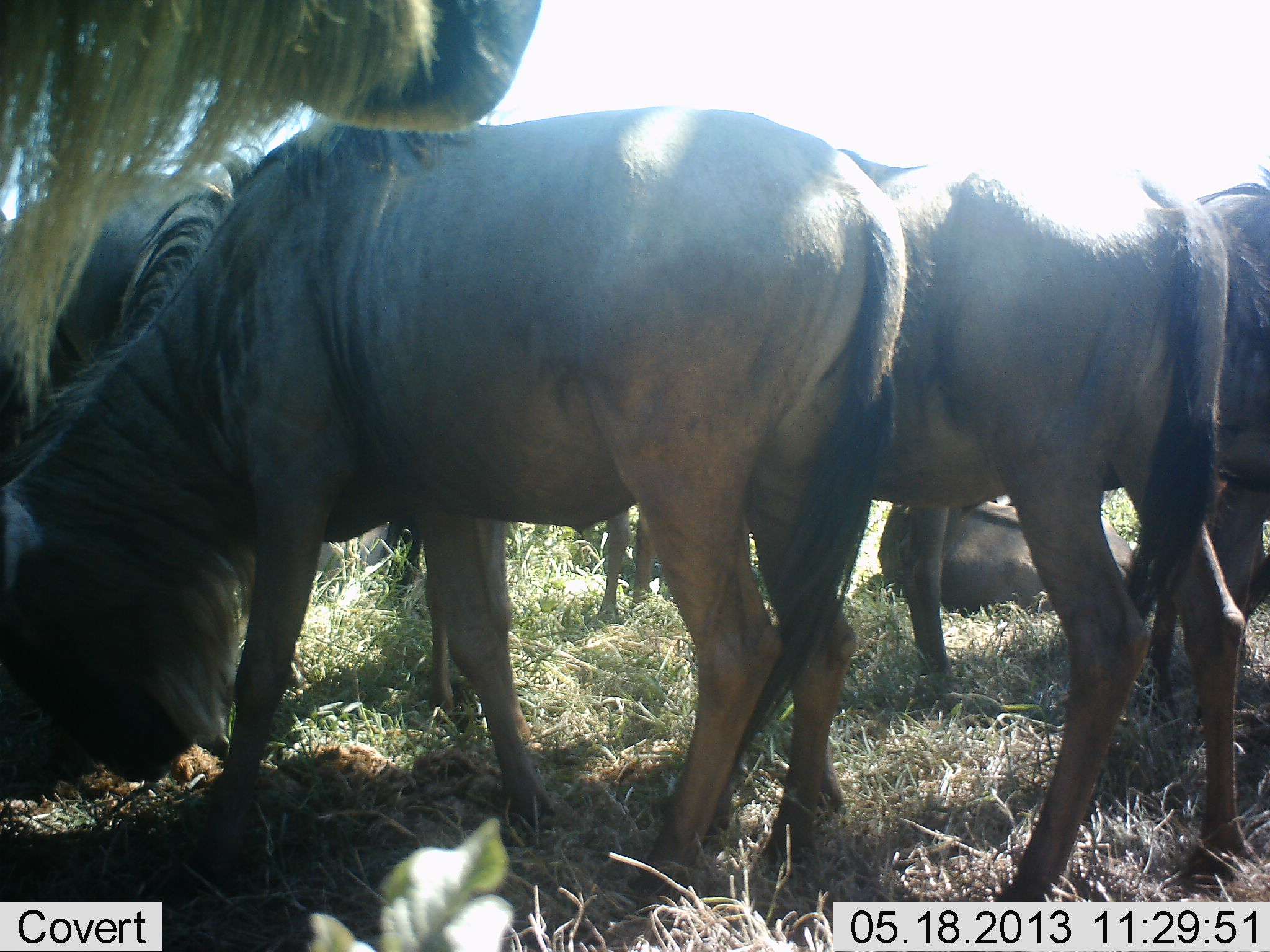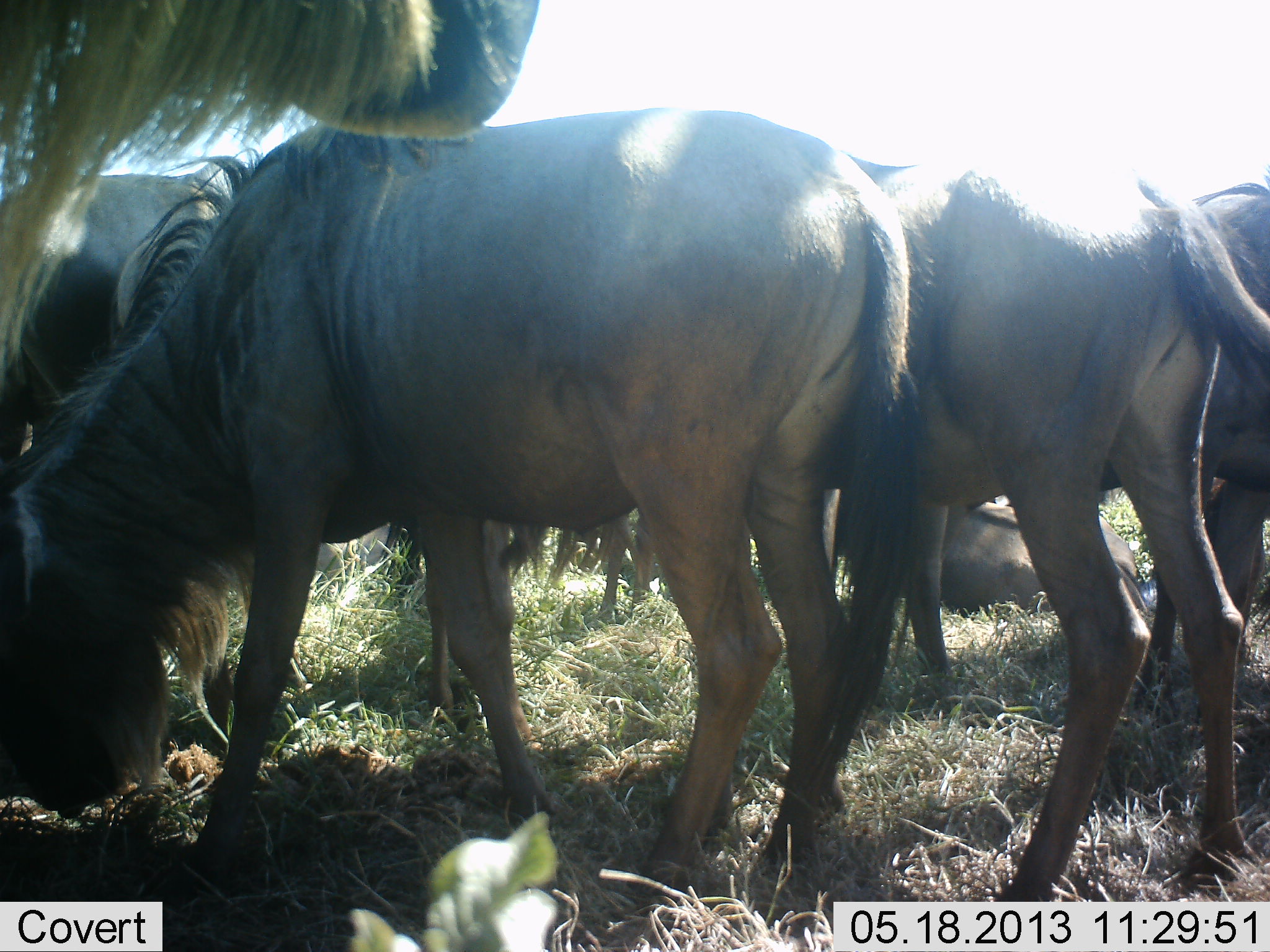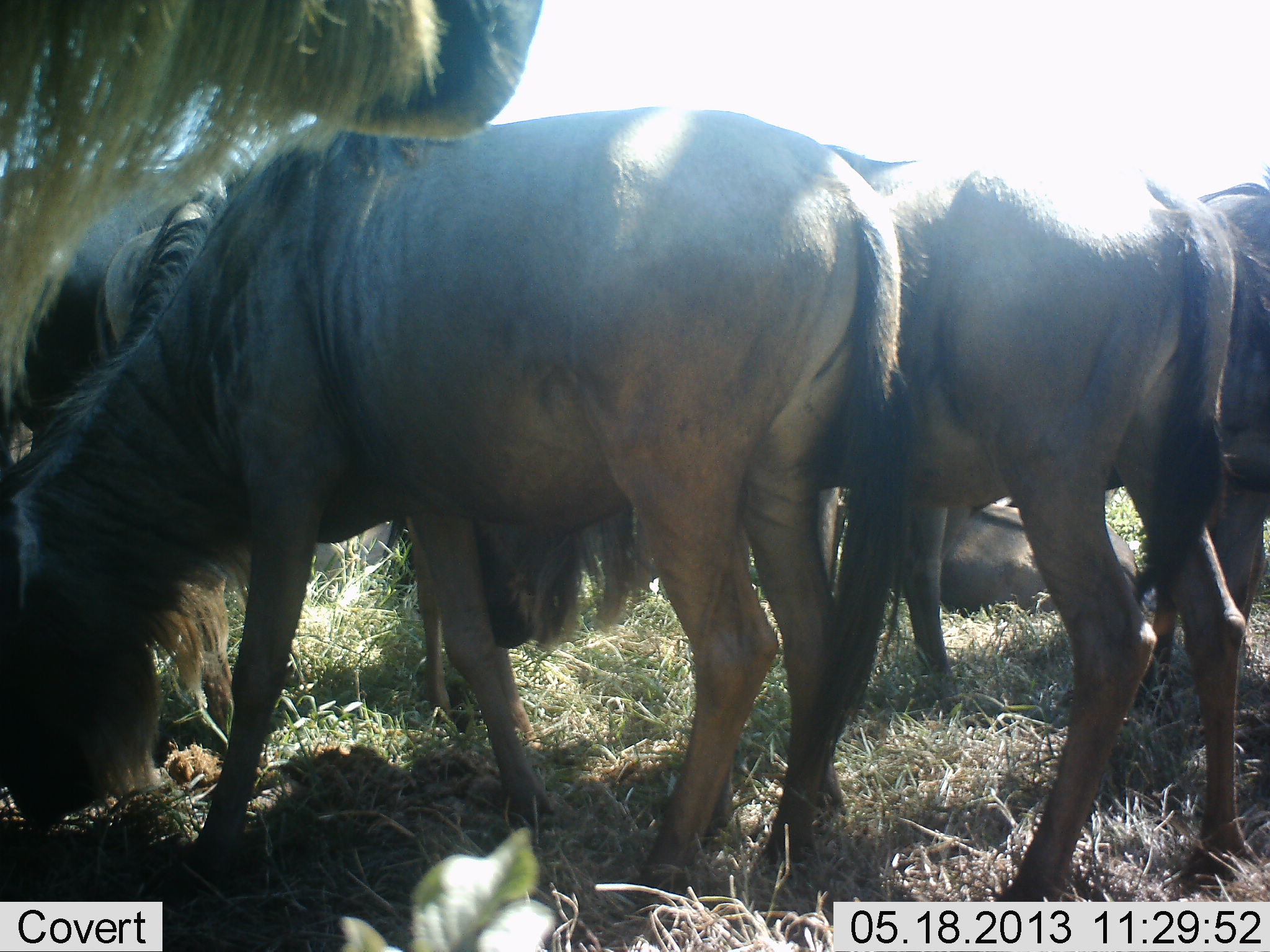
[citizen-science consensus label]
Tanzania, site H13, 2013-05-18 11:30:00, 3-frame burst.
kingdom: Animalia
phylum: Chordata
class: Mammalia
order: Artiodactyla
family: Bovidae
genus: Connochaetes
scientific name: Connochaetes taurinus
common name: blue wildebeest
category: wildebeest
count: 6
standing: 67%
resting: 38%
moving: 5%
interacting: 5%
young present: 0%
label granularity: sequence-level